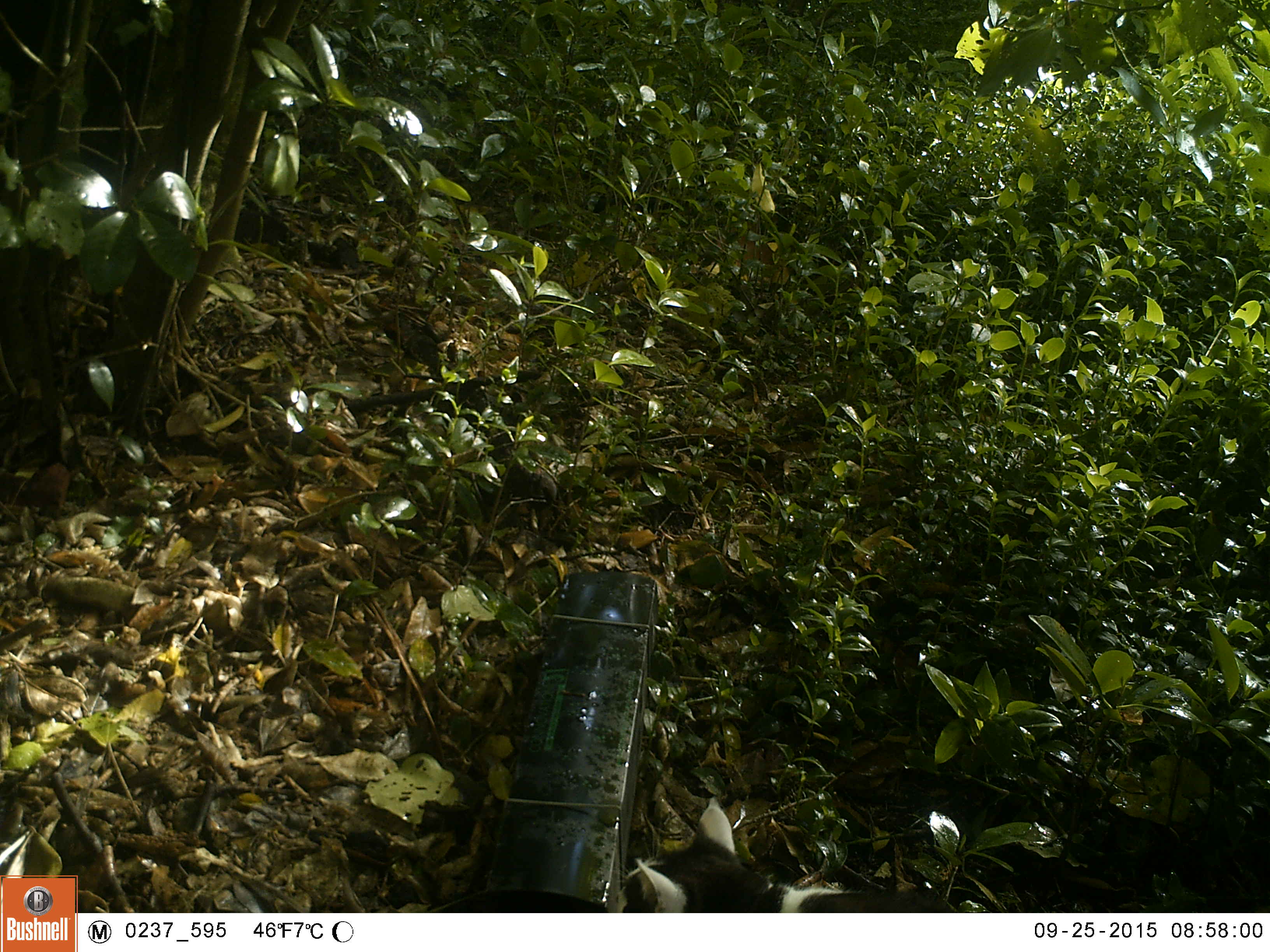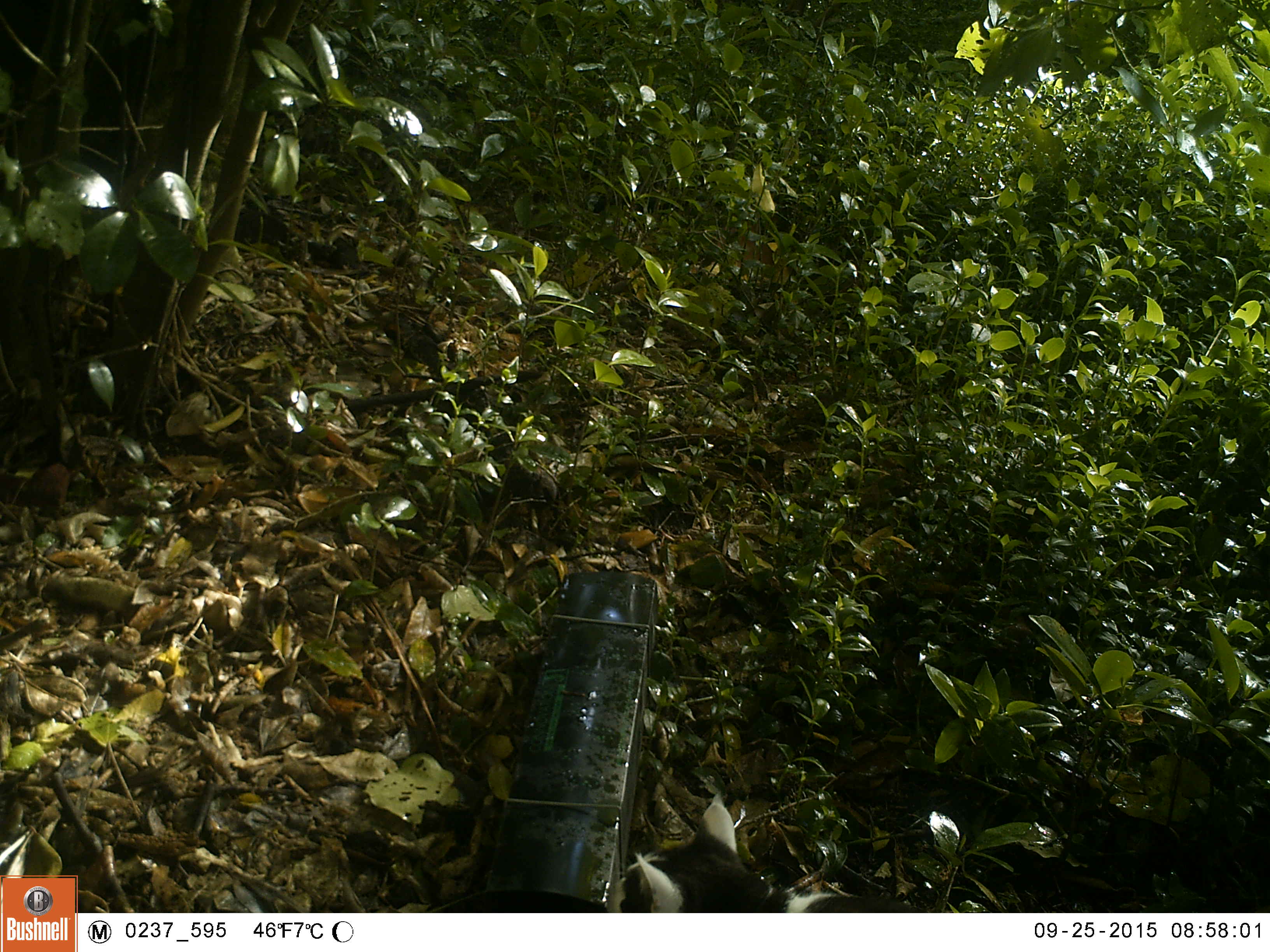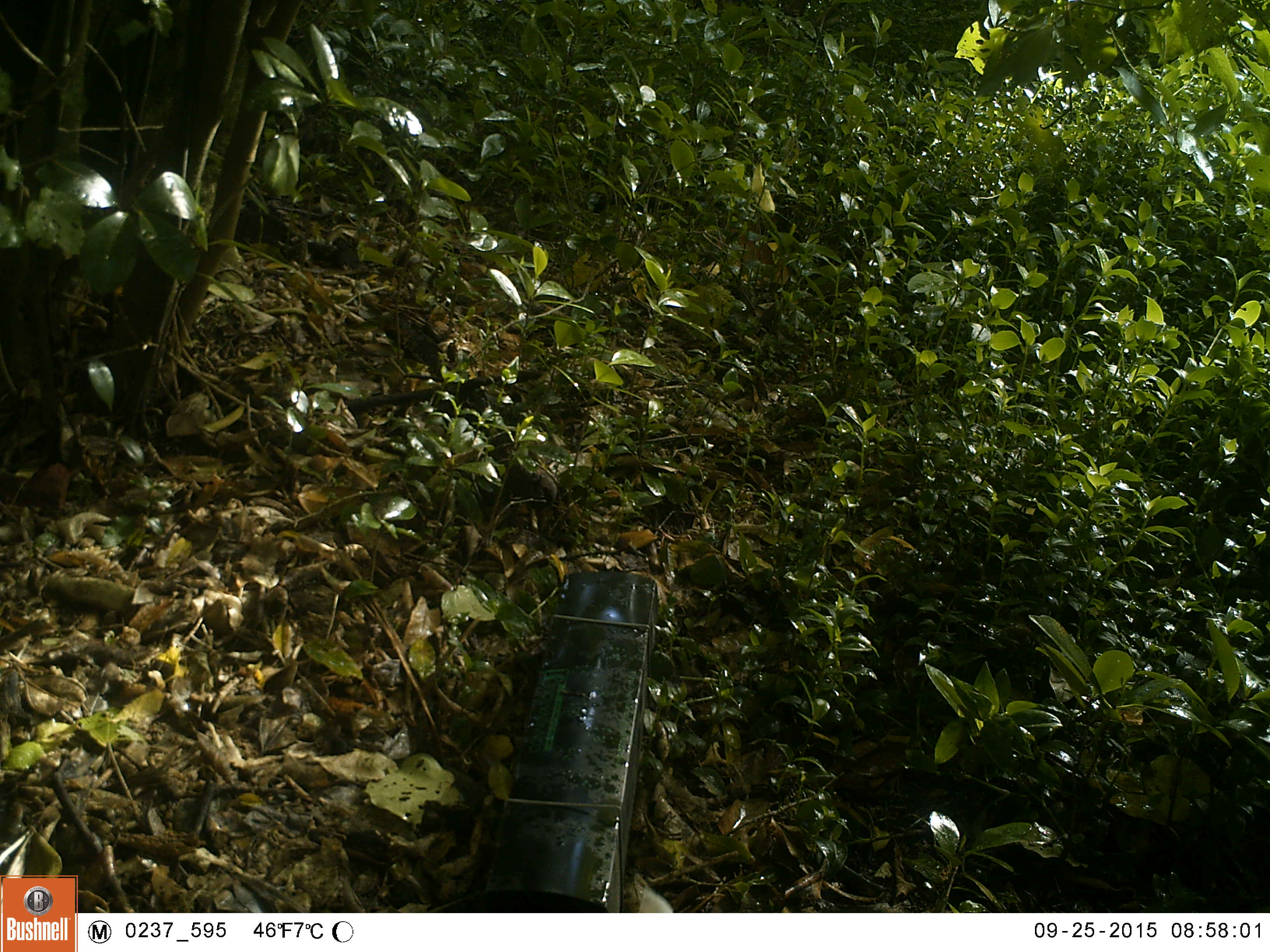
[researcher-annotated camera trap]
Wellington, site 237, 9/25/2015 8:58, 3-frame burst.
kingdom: Animalia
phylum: Chordata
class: Mammalia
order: Carnivora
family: Felidae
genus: Felis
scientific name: Felis catus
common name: cat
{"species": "cat (Felis catus)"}